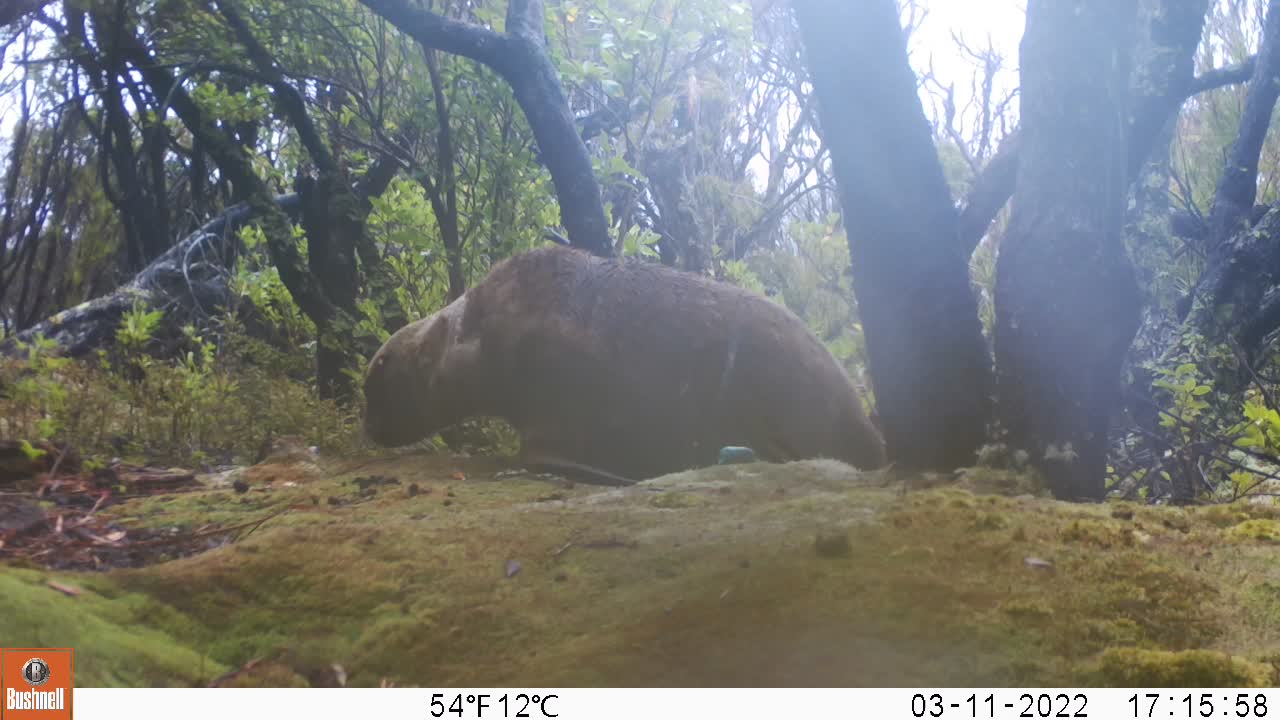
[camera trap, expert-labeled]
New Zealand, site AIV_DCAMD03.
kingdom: Animalia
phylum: Chordata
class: Mammalia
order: Carnivora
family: Otariidae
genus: Phocarctos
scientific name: Phocarctos hookeri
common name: new zealand sea lion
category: sealion